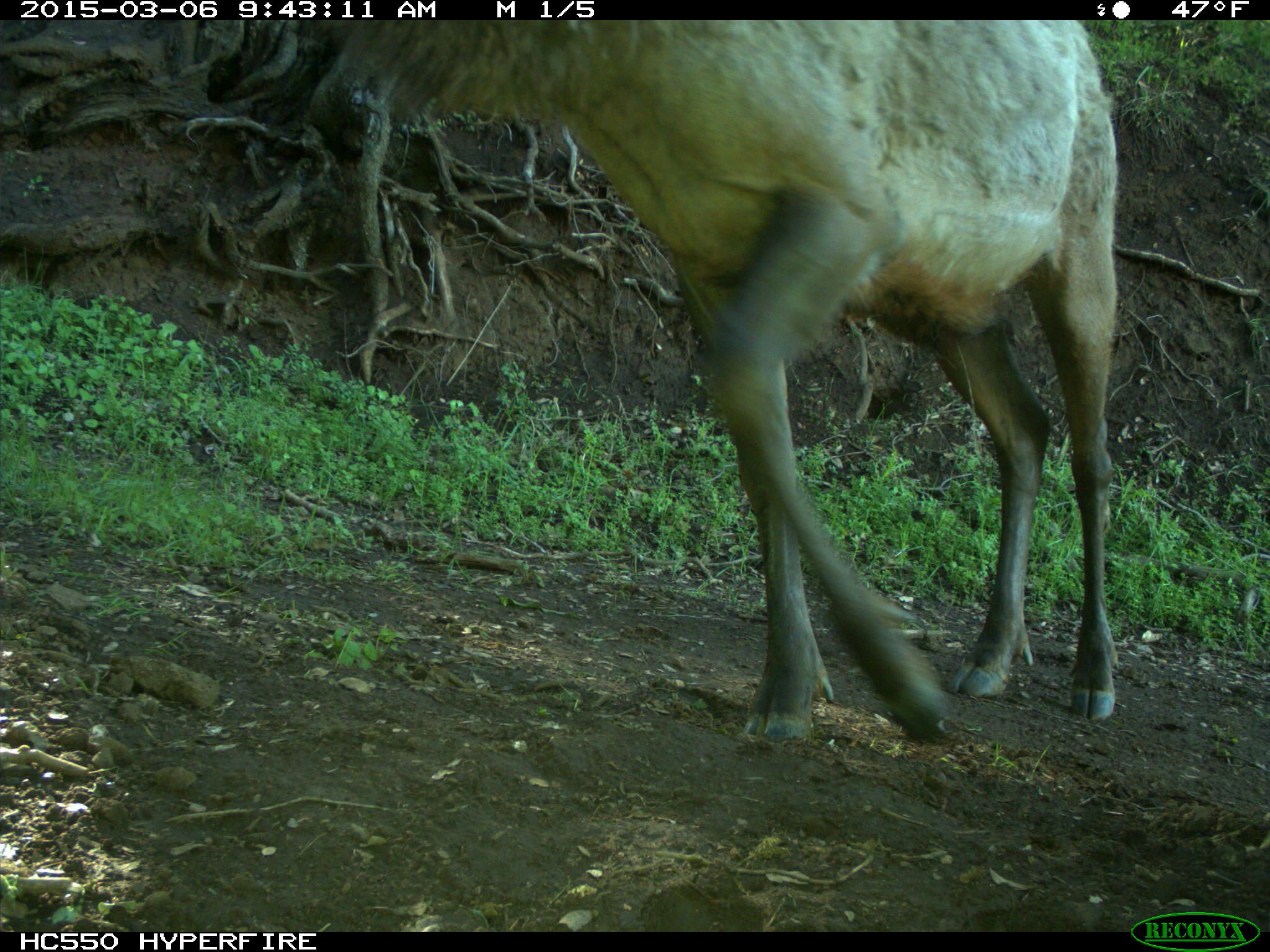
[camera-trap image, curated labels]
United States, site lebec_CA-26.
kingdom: Animalia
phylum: Chordata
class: Mammalia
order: Artiodactyla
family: Cervidae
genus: Cervus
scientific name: Cervus canadensis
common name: elk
Cervus canadensis (elk).